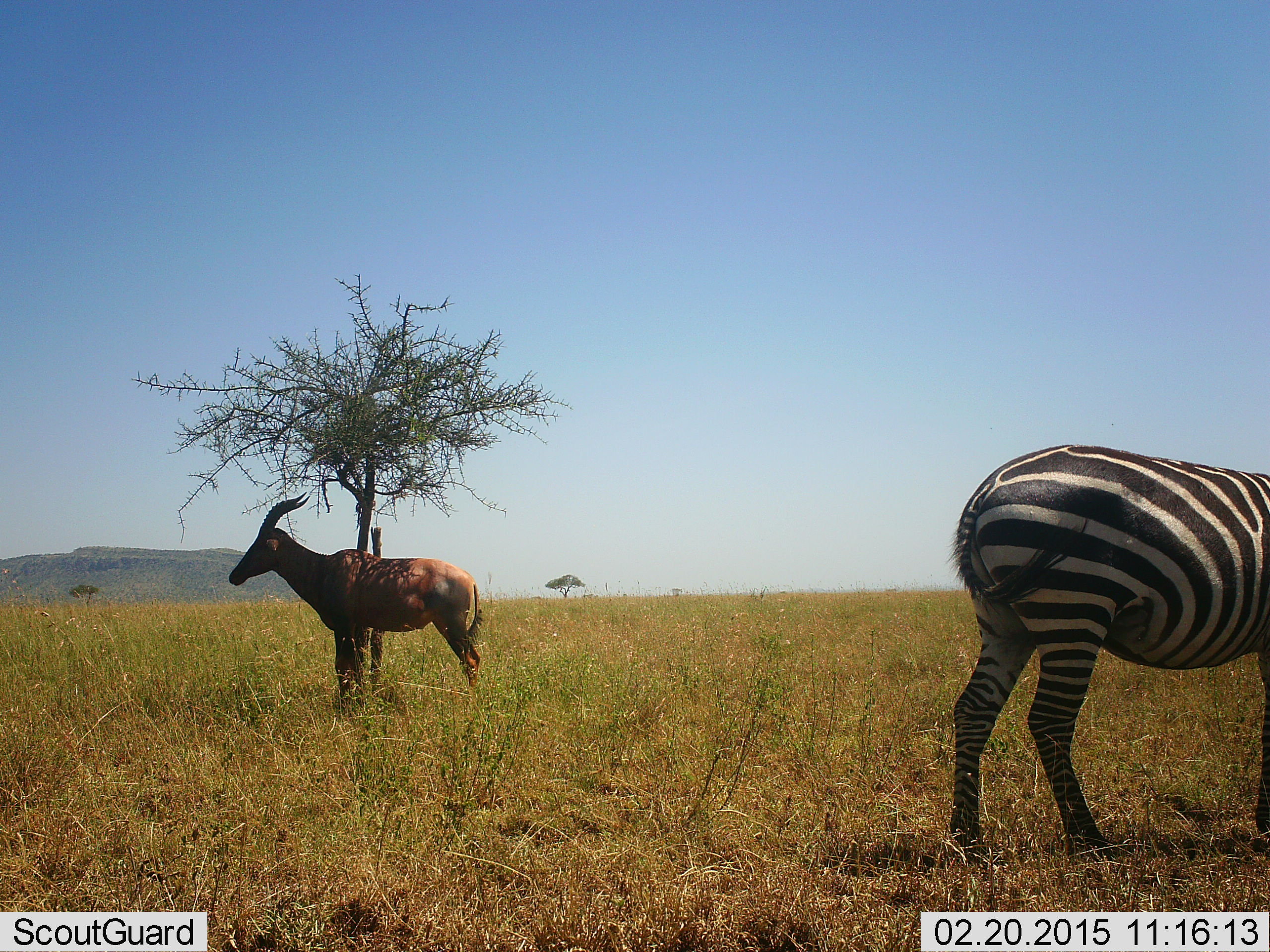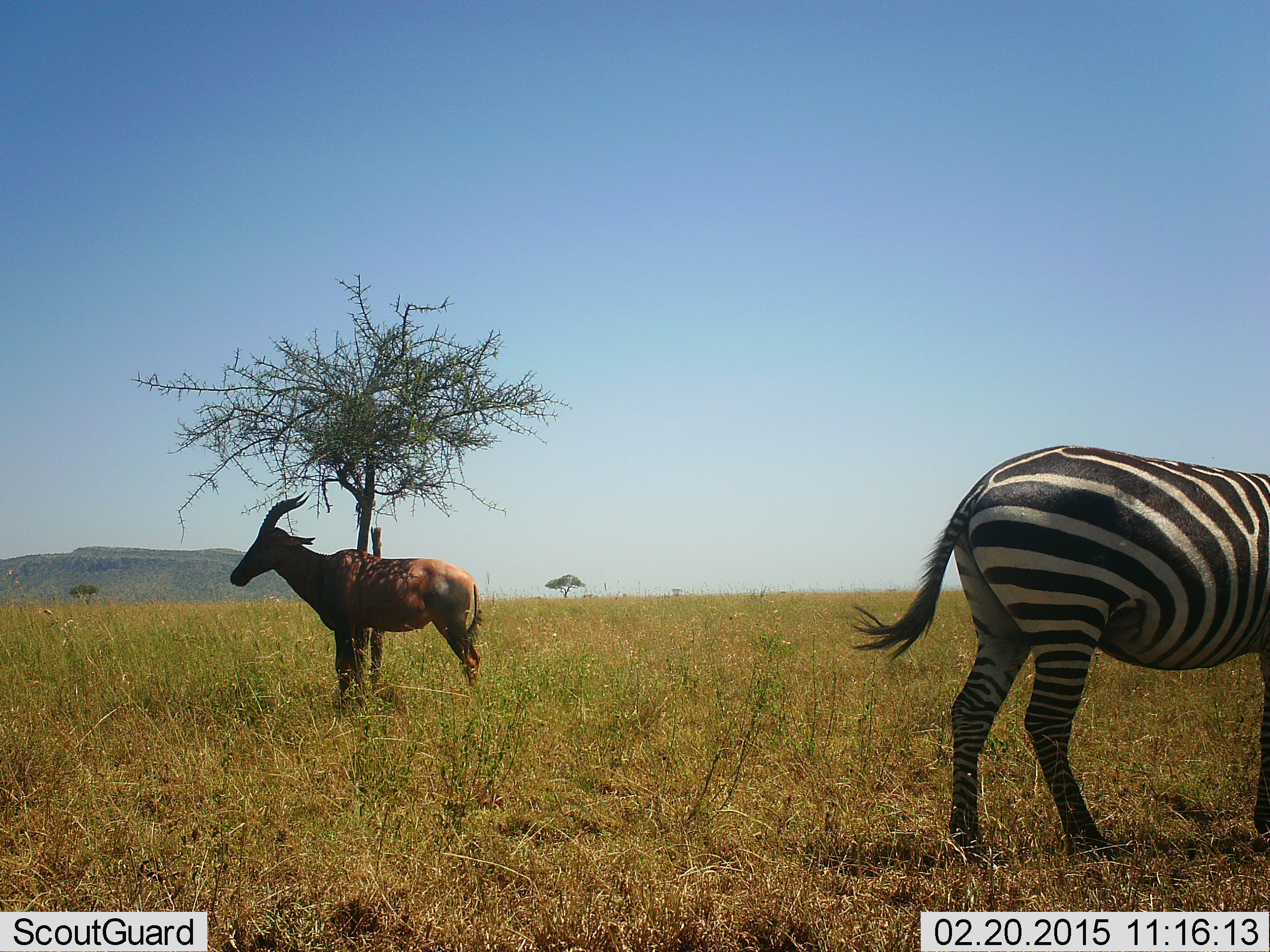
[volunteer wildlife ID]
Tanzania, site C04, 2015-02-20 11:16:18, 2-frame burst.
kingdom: Animalia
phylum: Chordata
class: Mammalia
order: Artiodactyla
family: Bovidae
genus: Damaliscus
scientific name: Damaliscus lunatus jimela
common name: topi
Topi (Damaliscus lunatus jimela), count 1. Behavior (volunteer vote fractions): standing 100%, resting 0%, moving 0%, interacting 0%. Young present (vote fraction): 0%. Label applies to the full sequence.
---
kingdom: Animalia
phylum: Chordata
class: Mammalia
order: Perissodactyla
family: Equidae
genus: Equus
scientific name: Equus quagga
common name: plains zebra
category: zebra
Zebra (plains zebra) (Equus quagga), count 1. Behavior (volunteer vote fractions): standing 86%, resting 0%, moving 14%, interacting 0%. Young present (vote fraction): 0%. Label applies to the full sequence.